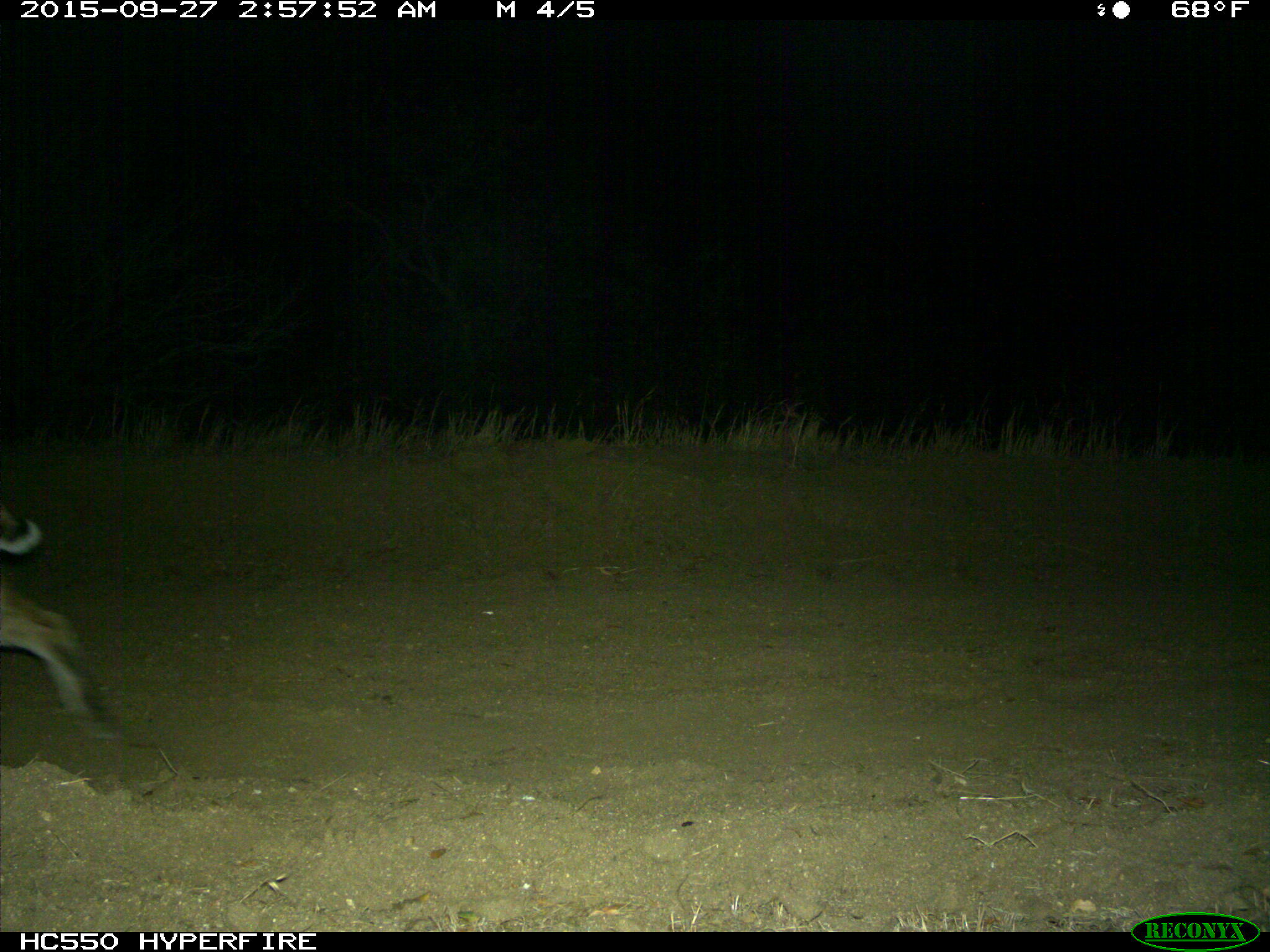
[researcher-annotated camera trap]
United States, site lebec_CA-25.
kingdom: Animalia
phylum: Chordata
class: Mammalia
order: Carnivora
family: Felidae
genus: Lynx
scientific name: Lynx rufus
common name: bobcat